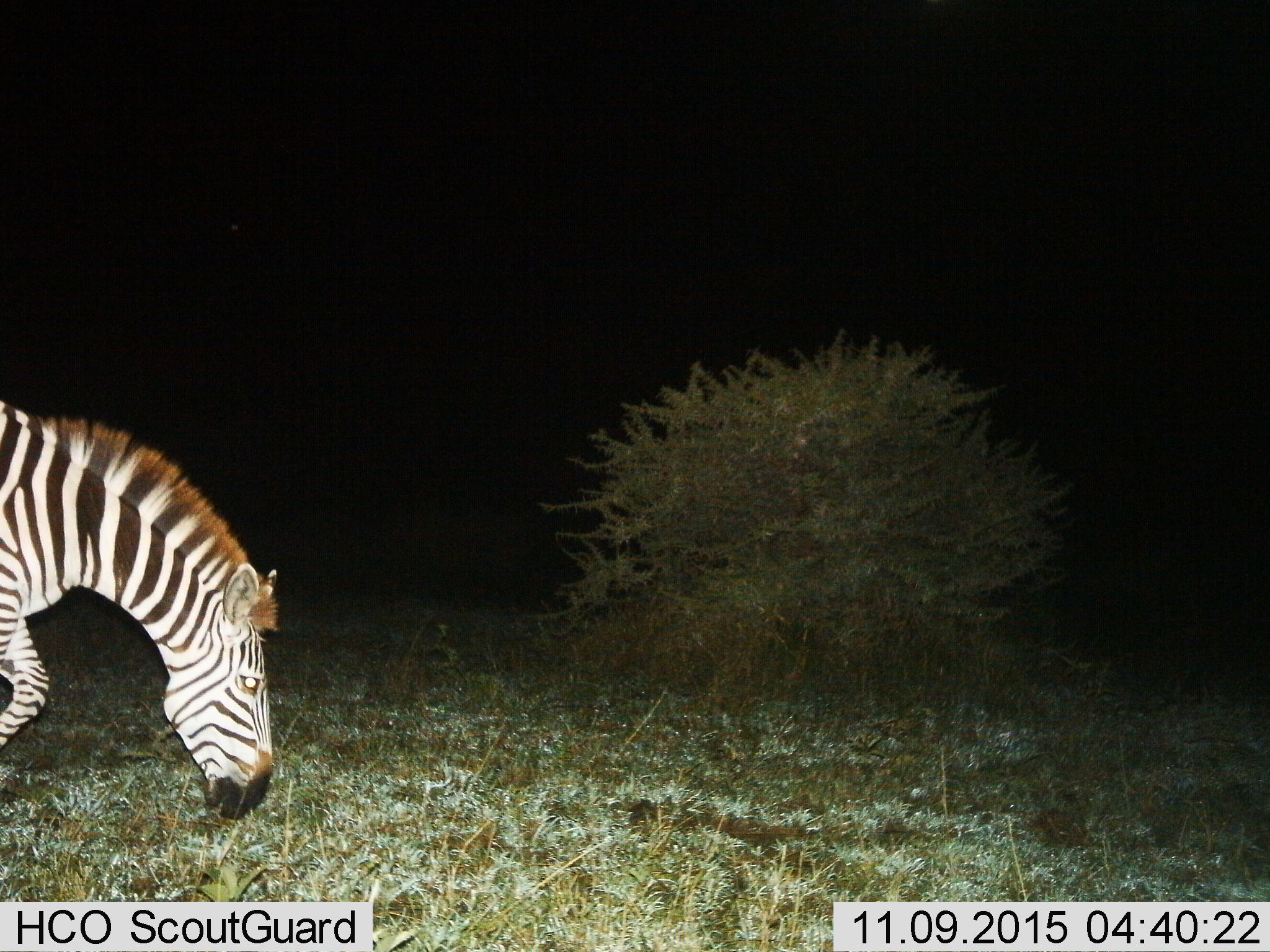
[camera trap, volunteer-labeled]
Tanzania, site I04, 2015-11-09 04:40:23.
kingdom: Animalia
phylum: Chordata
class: Mammalia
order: Perissodactyla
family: Equidae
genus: Equus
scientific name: Equus quagga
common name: plains zebra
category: zebra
Zebra (plains zebra) (Equus quagga), count 1. Behavior (volunteer vote fractions): standing 10%, resting 0%, moving 30%, interacting 0%. Young present (vote fraction): 0%. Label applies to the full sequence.